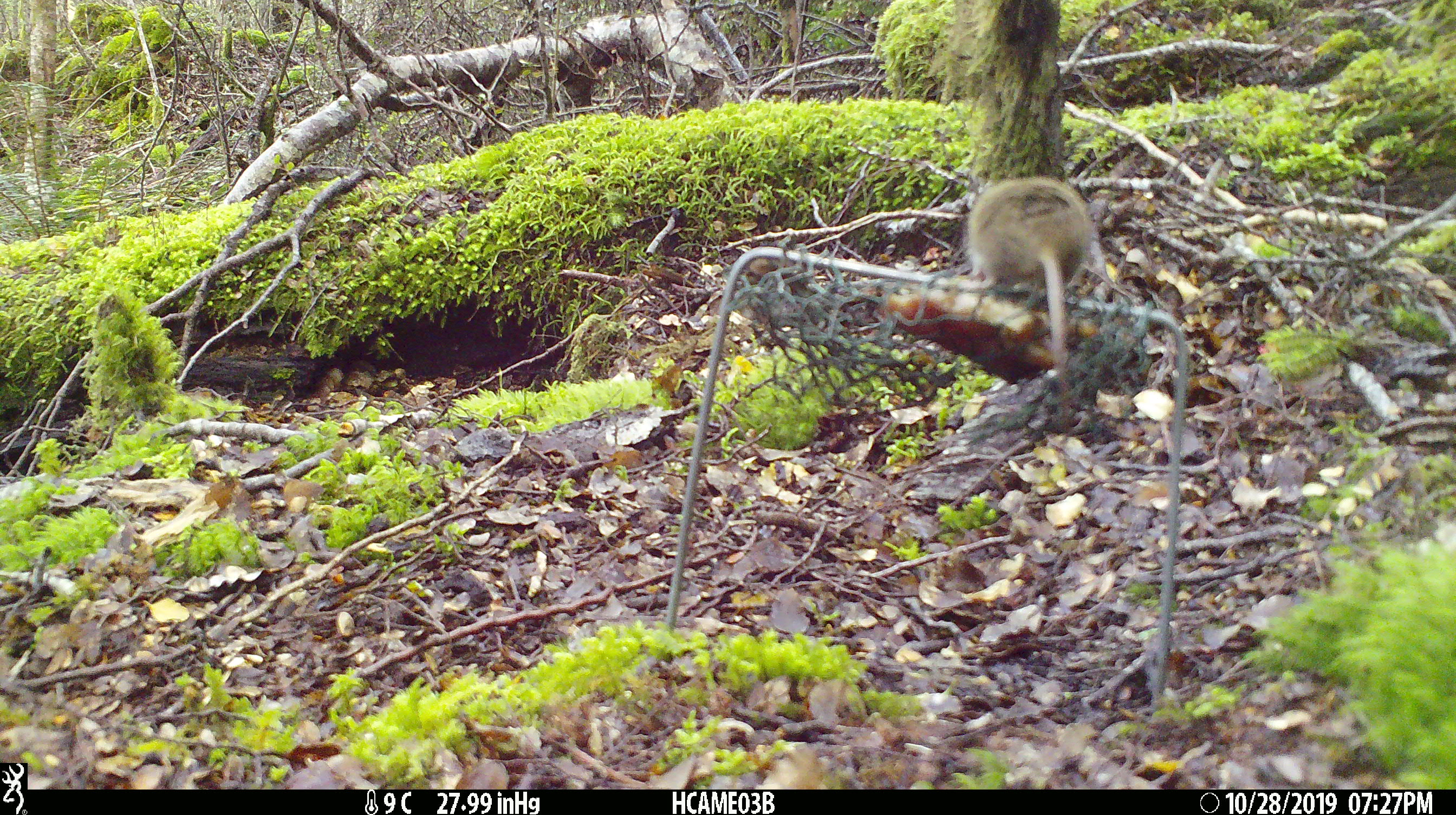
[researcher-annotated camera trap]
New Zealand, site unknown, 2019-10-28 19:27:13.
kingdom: Animalia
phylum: Chordata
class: Mammalia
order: Rodentia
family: Muridae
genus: Mus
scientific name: Mus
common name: mouse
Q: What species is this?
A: Mouse (Mus).